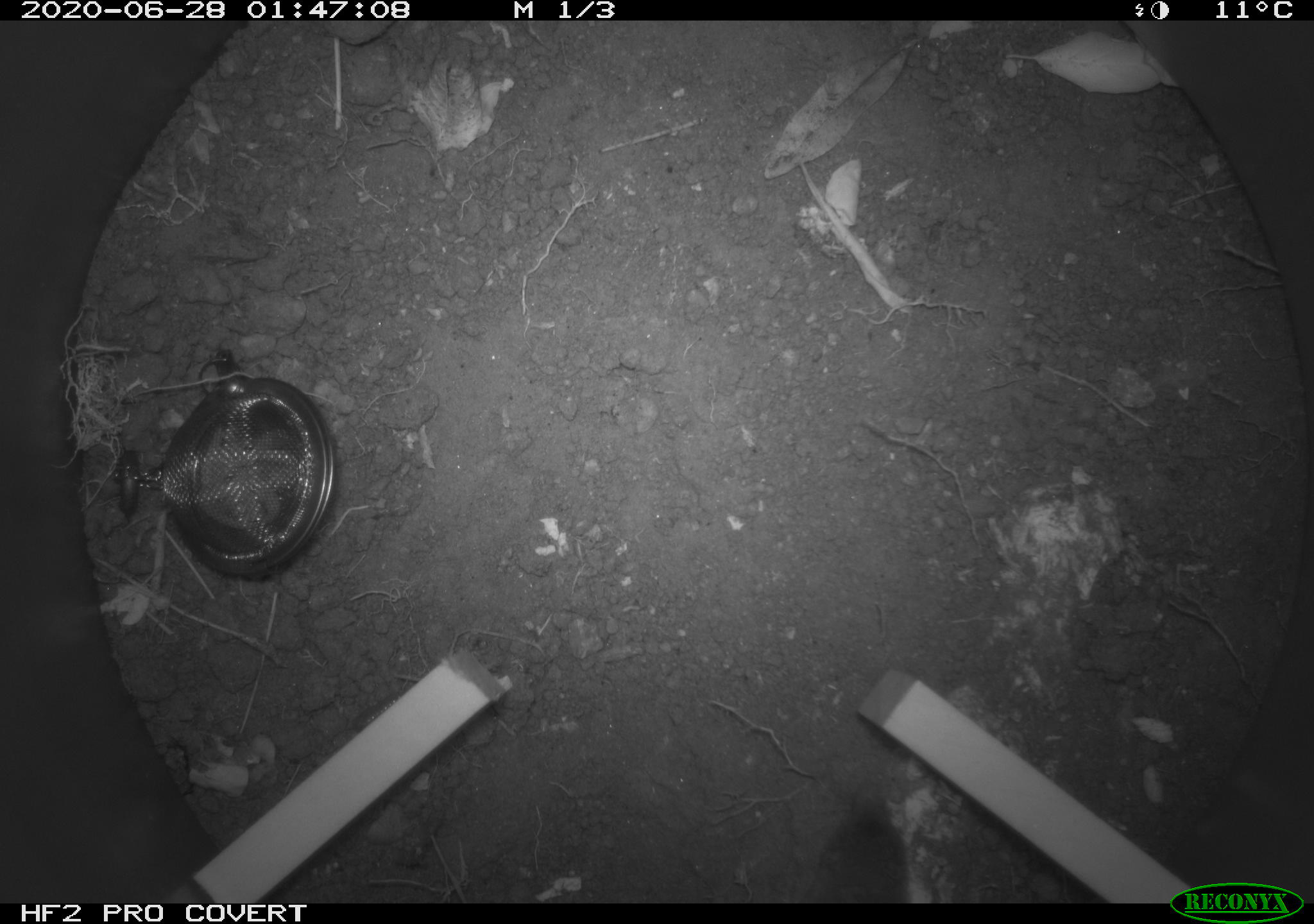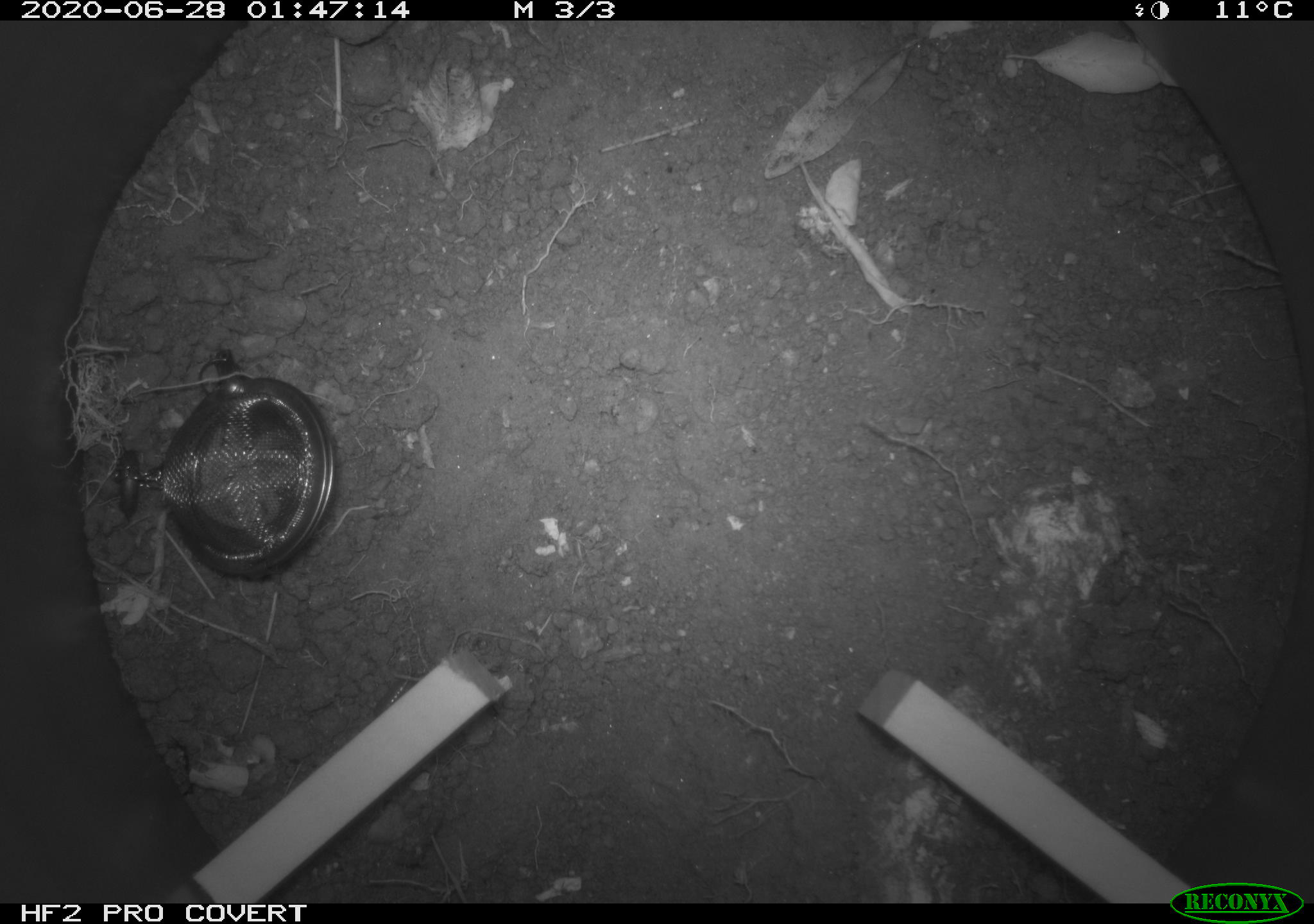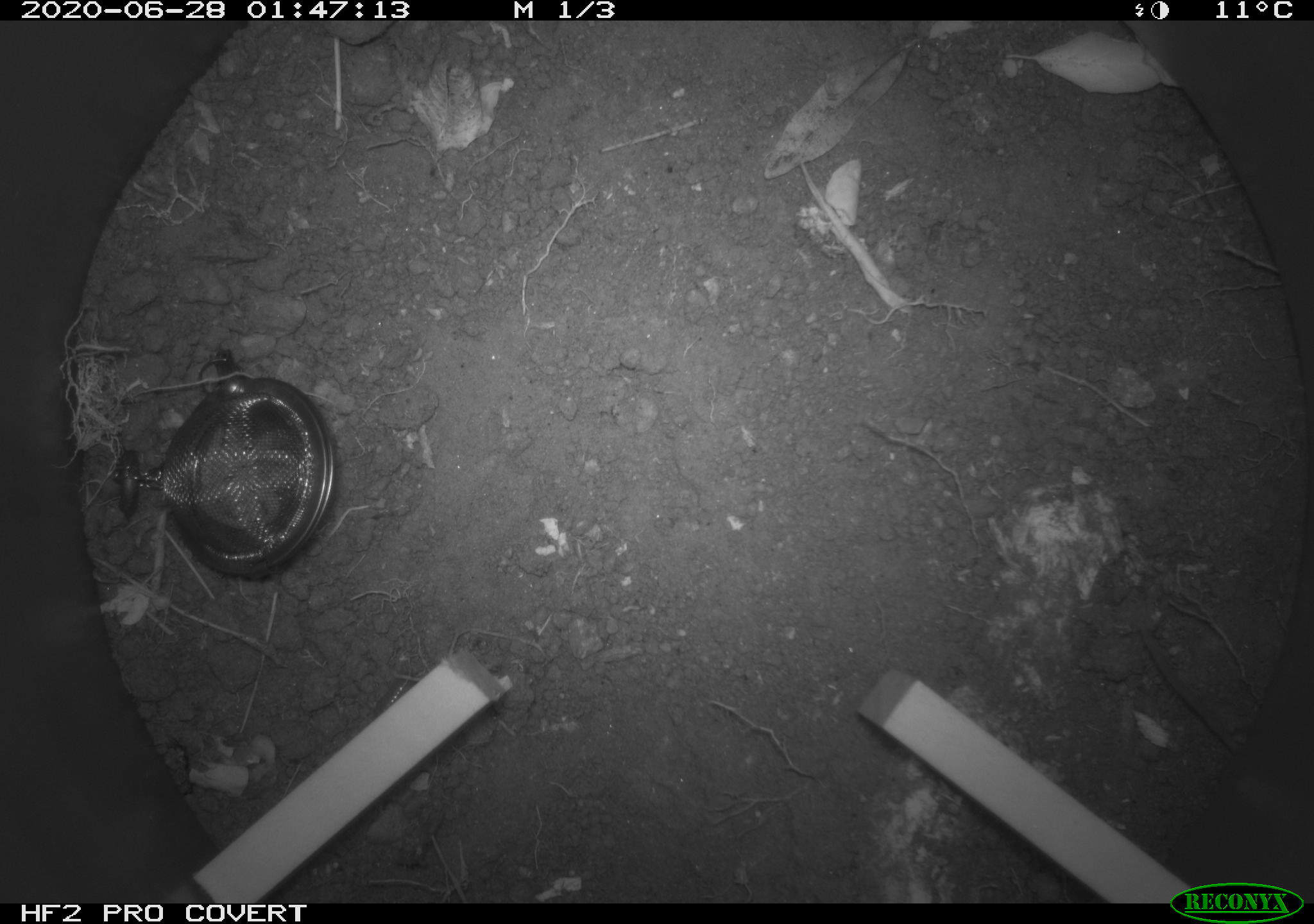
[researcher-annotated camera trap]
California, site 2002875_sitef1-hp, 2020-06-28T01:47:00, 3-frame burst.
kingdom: Animalia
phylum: Chordata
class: Mammalia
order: Eulipotyphla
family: Soricidae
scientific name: Soricidae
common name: shrews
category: soricidae family